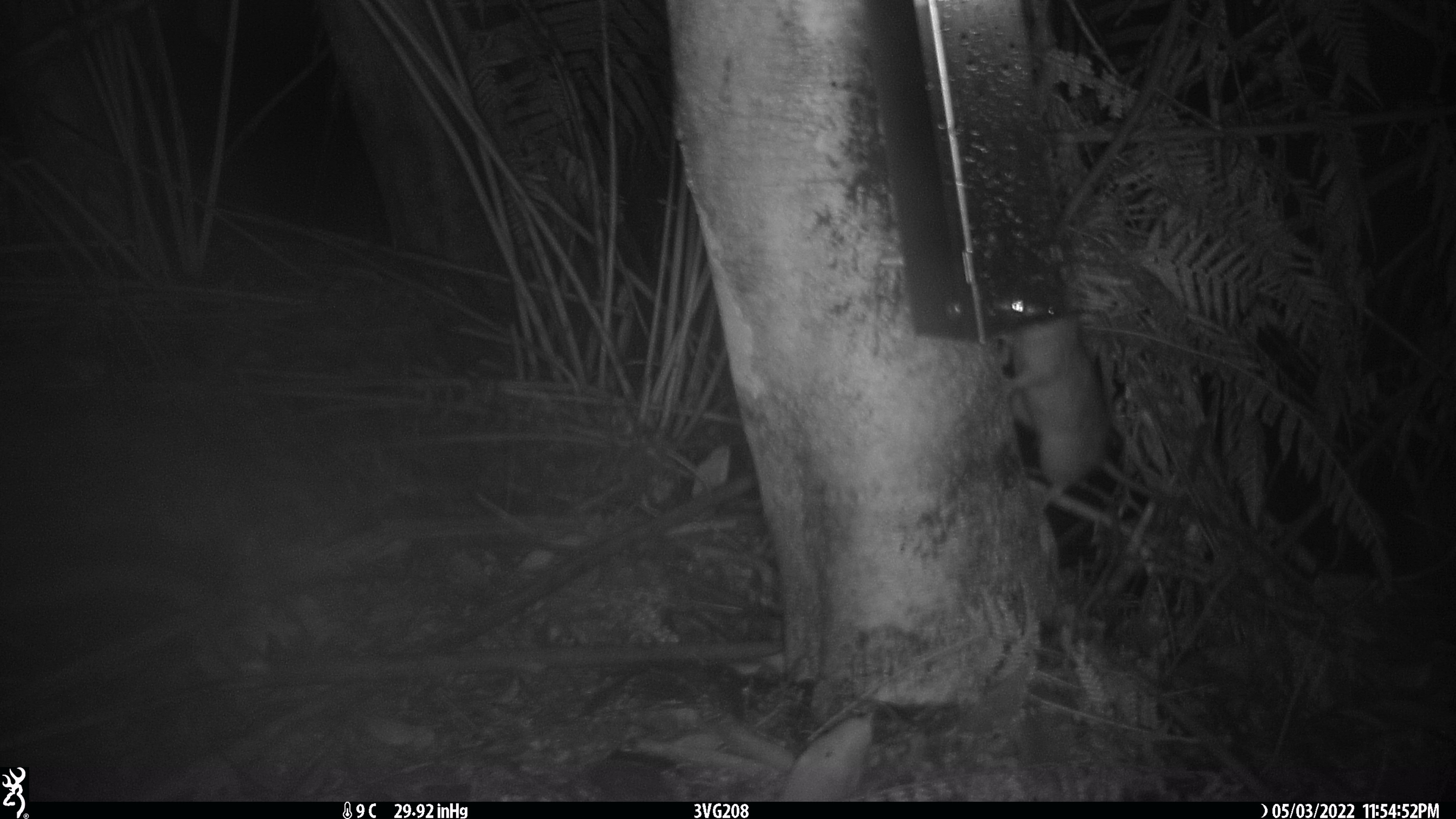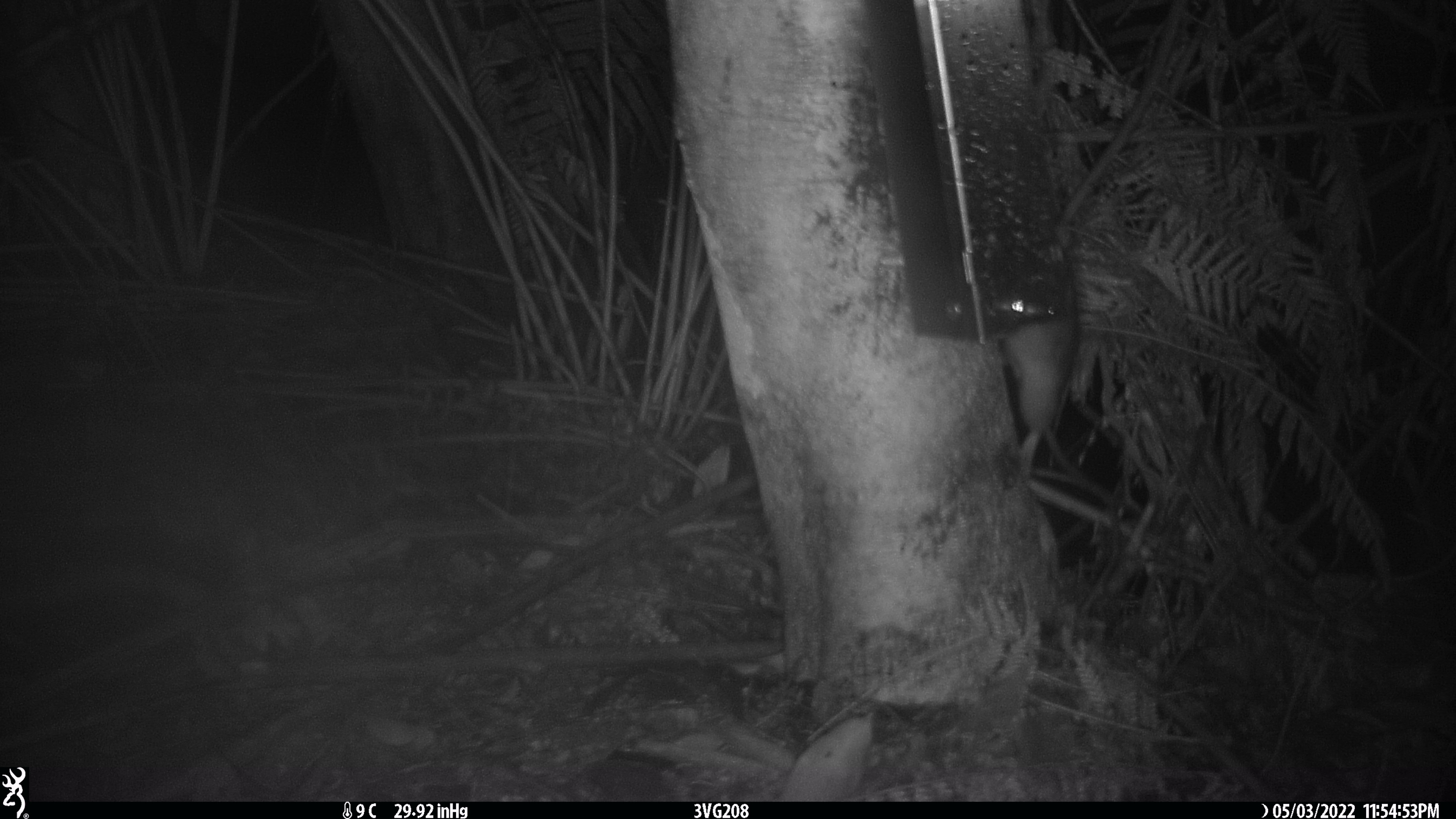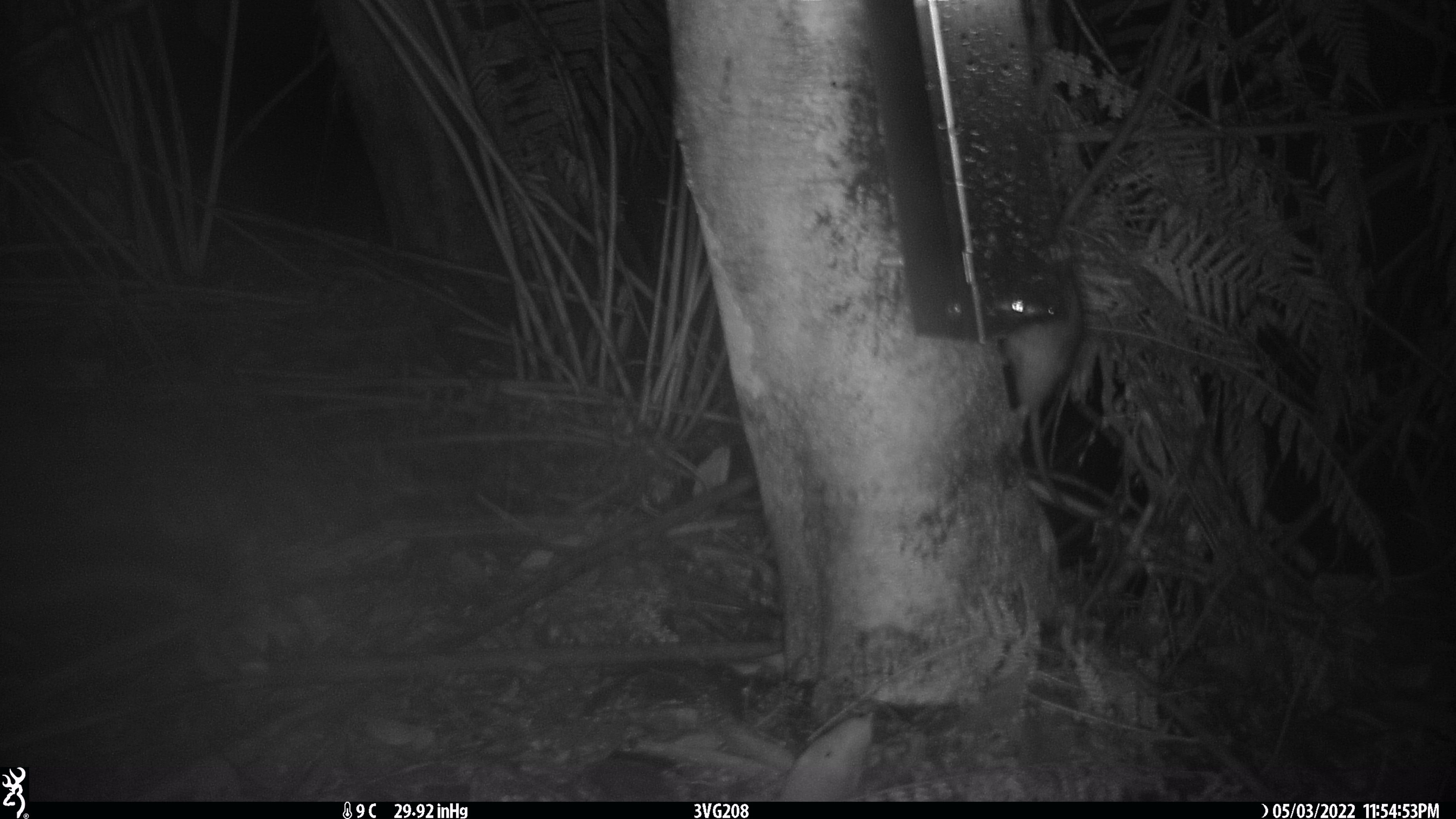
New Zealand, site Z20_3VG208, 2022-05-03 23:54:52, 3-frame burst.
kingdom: Animalia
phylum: Chordata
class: Mammalia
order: Rodentia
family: Muridae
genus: Rattus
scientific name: Rattus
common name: rat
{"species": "rat (Rattus)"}